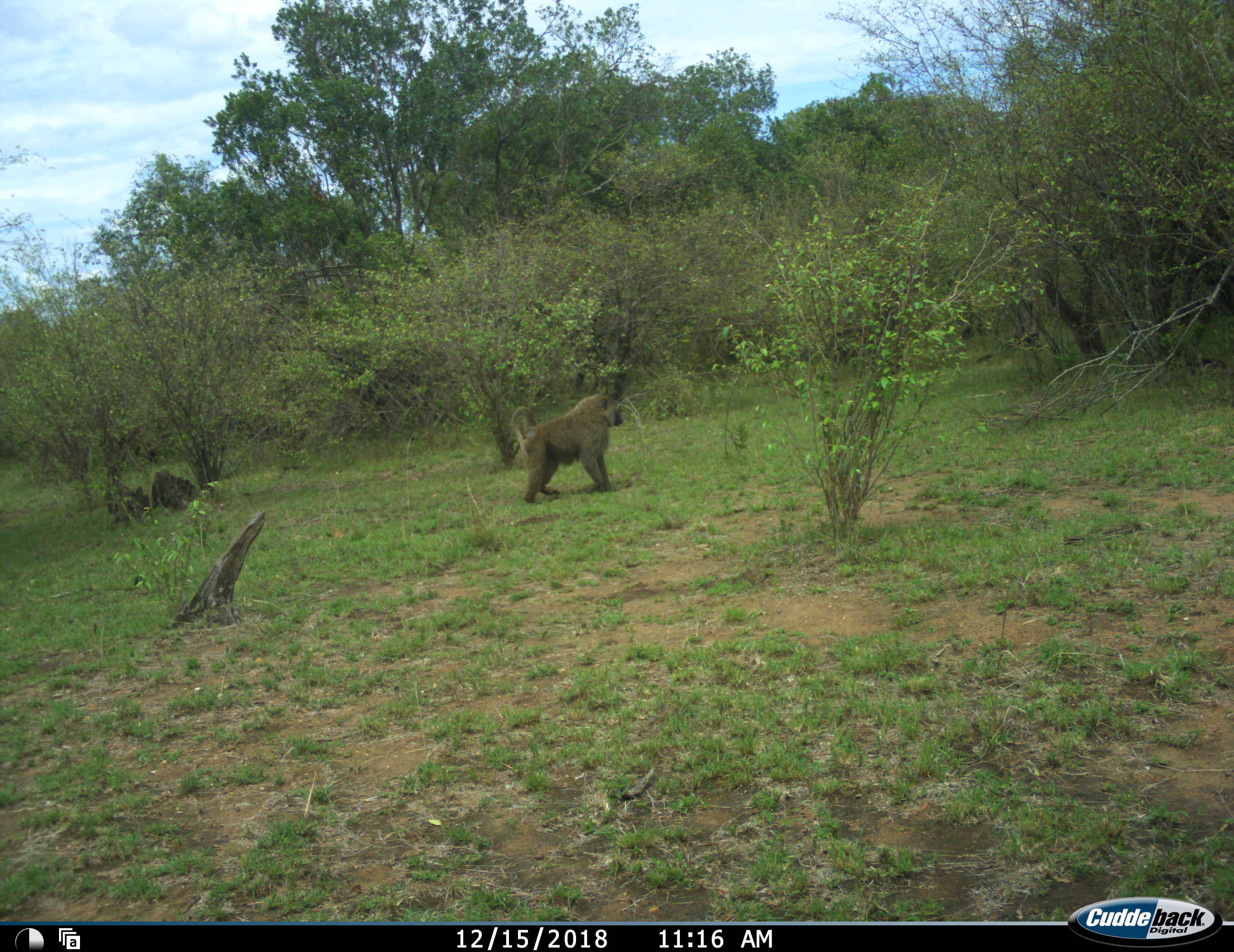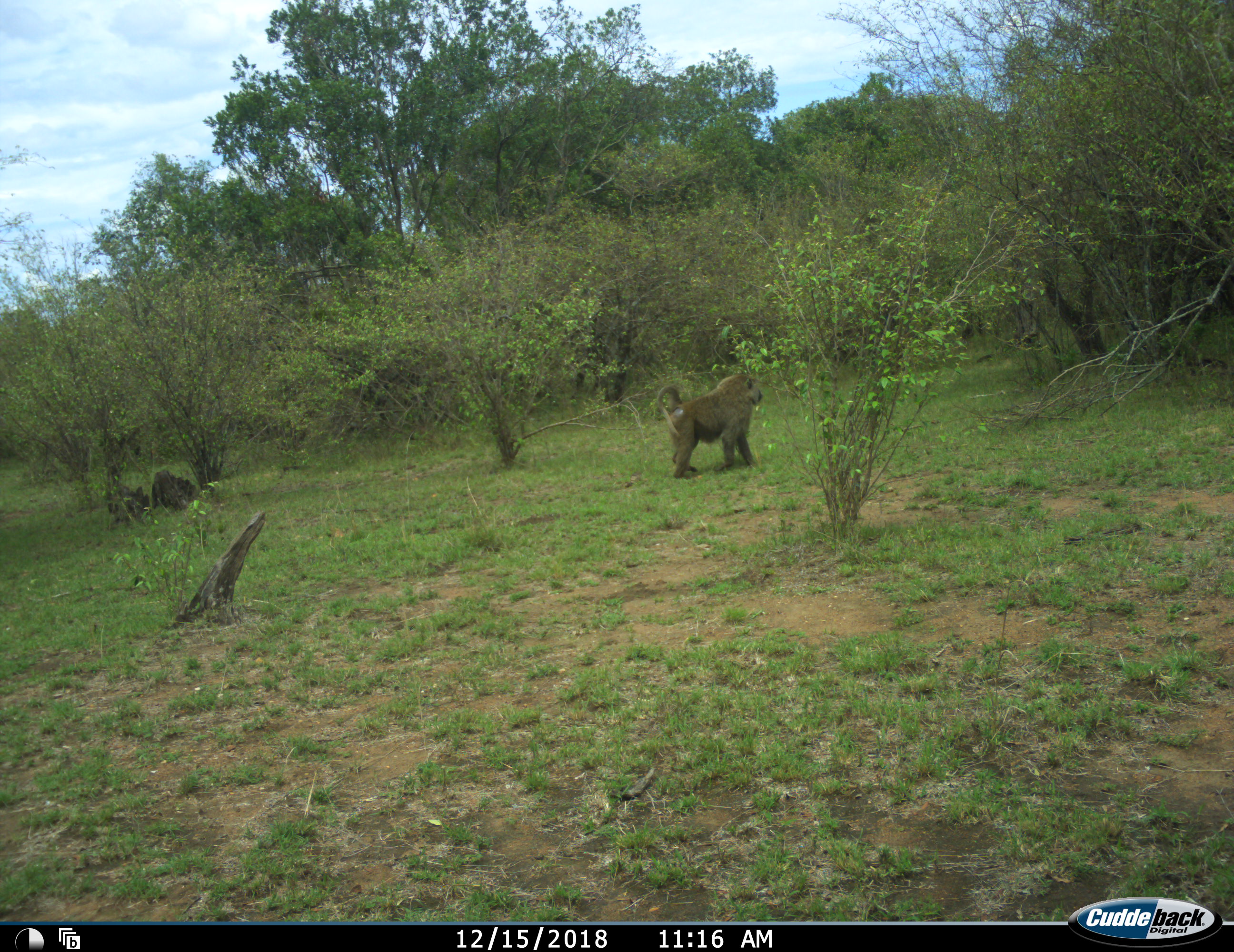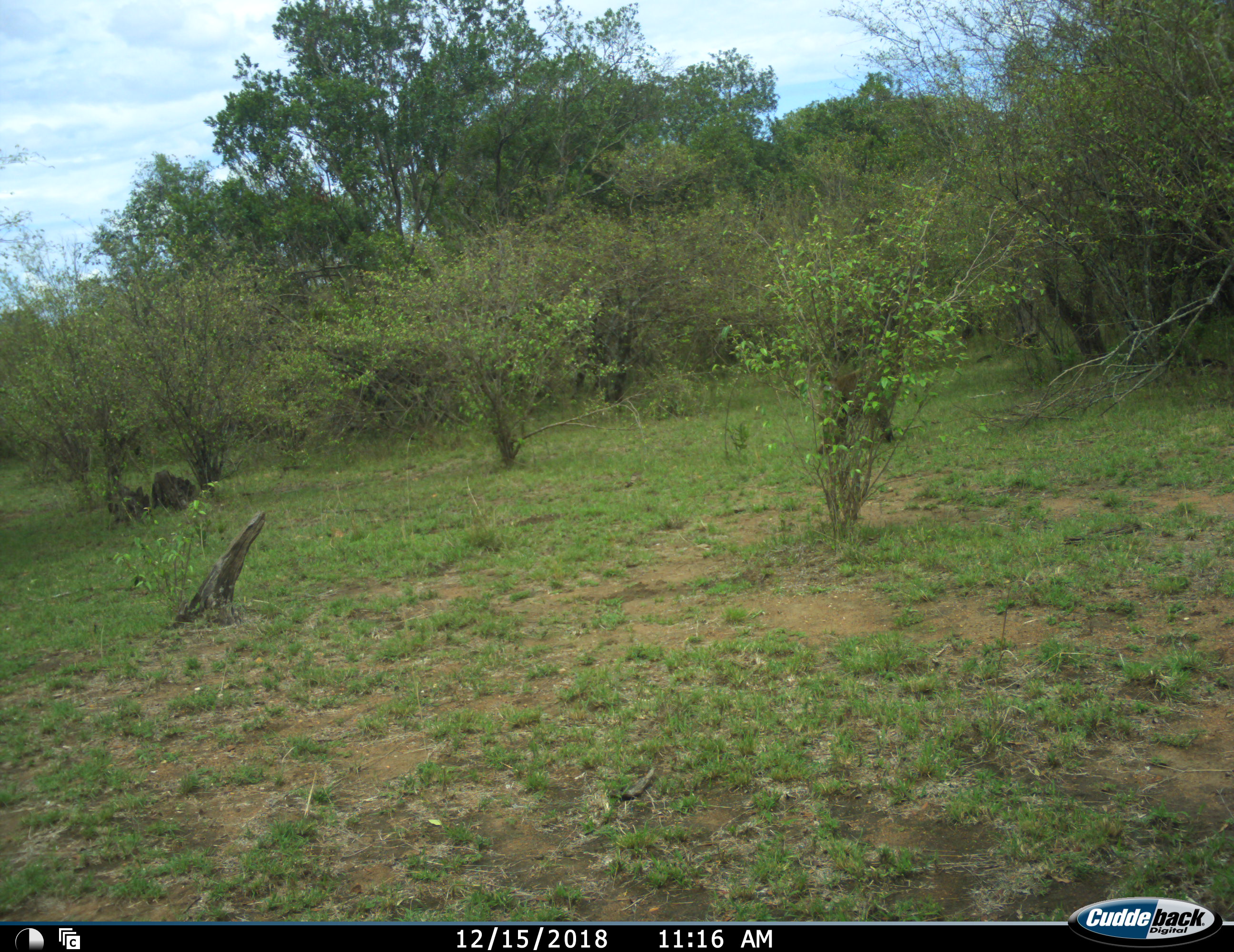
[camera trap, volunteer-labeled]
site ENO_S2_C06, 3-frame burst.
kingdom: Animalia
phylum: Chordata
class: Mammalia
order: Primates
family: Cercopithecidae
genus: Papio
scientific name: Papio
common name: baboon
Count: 1.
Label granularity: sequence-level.